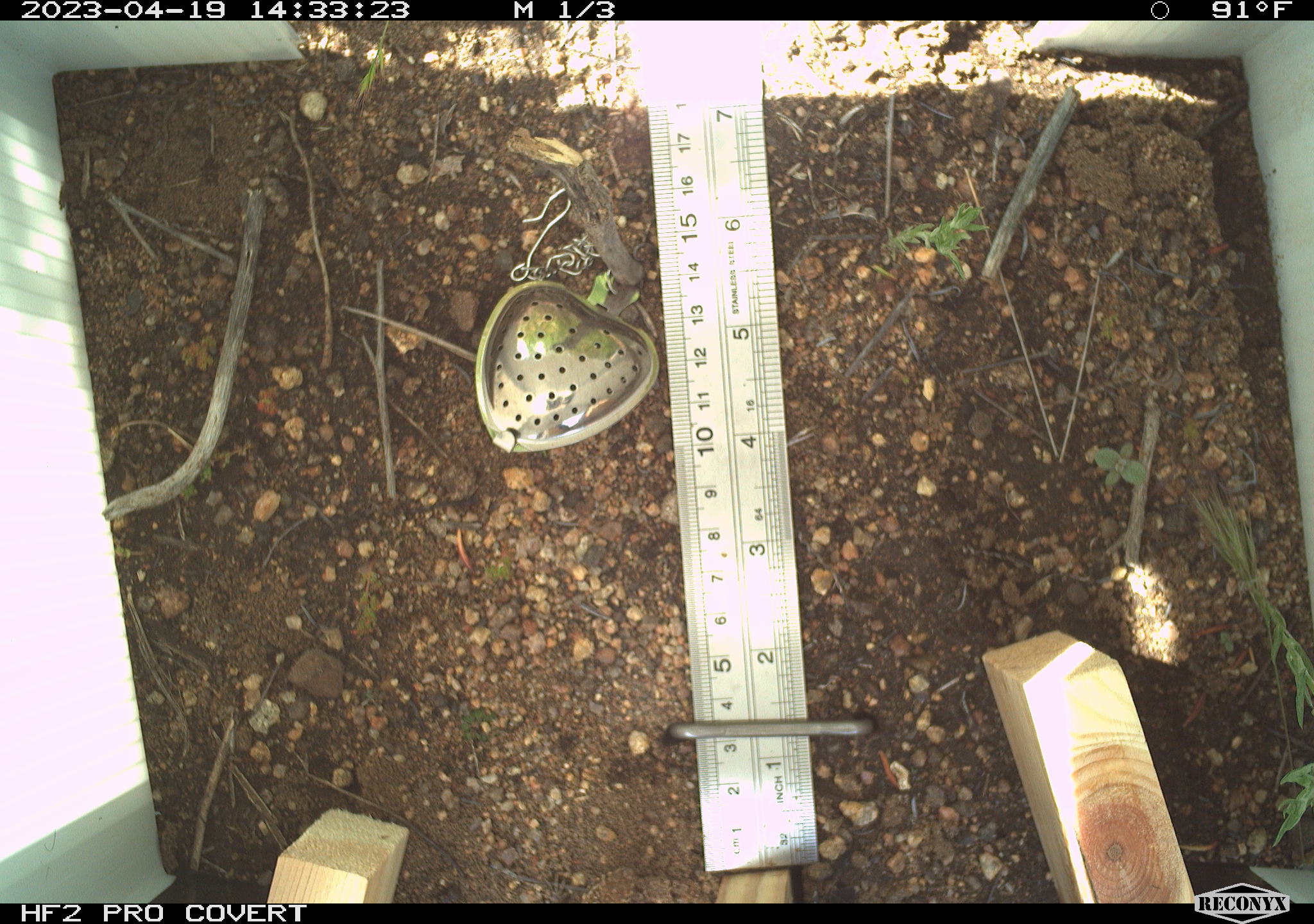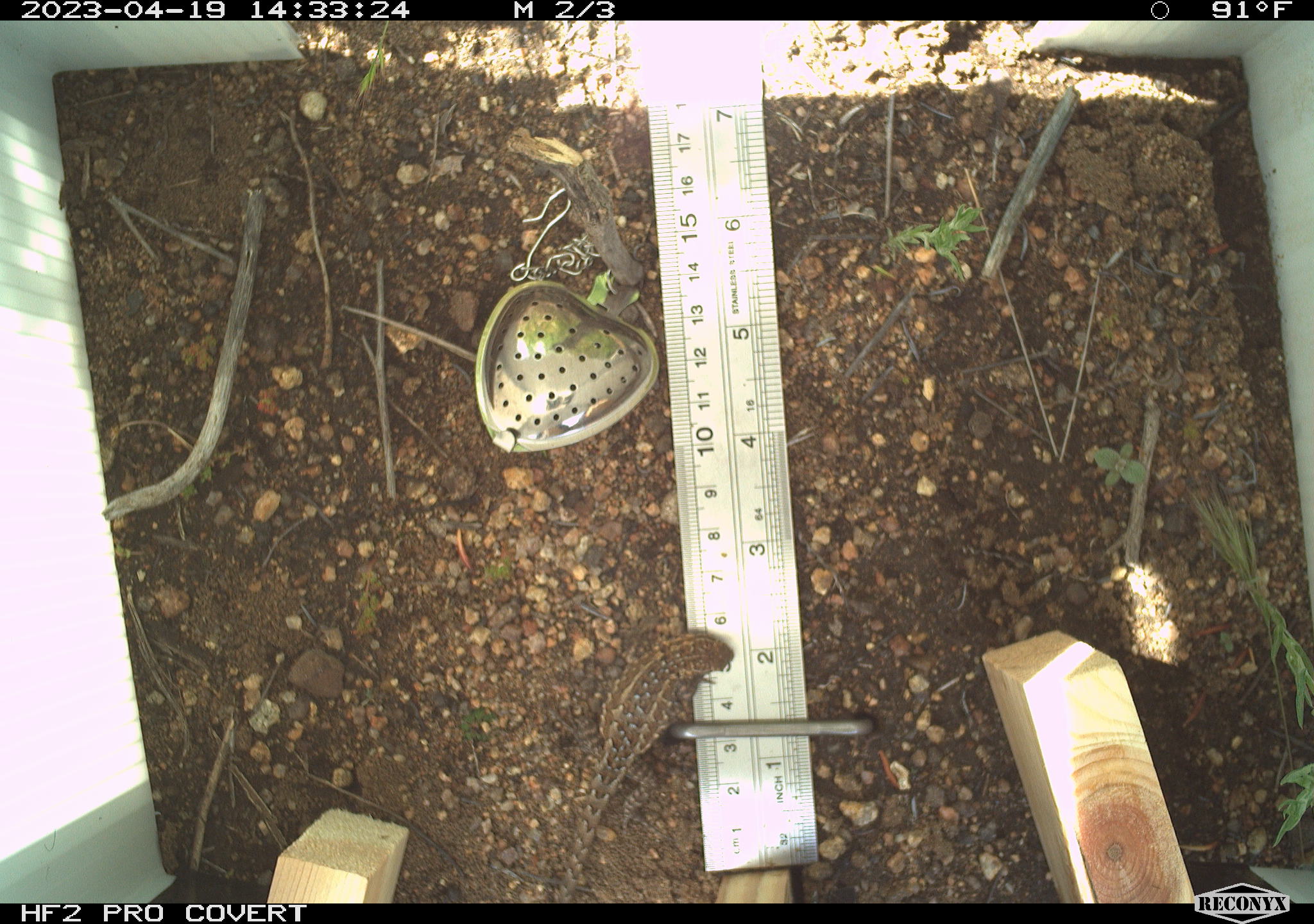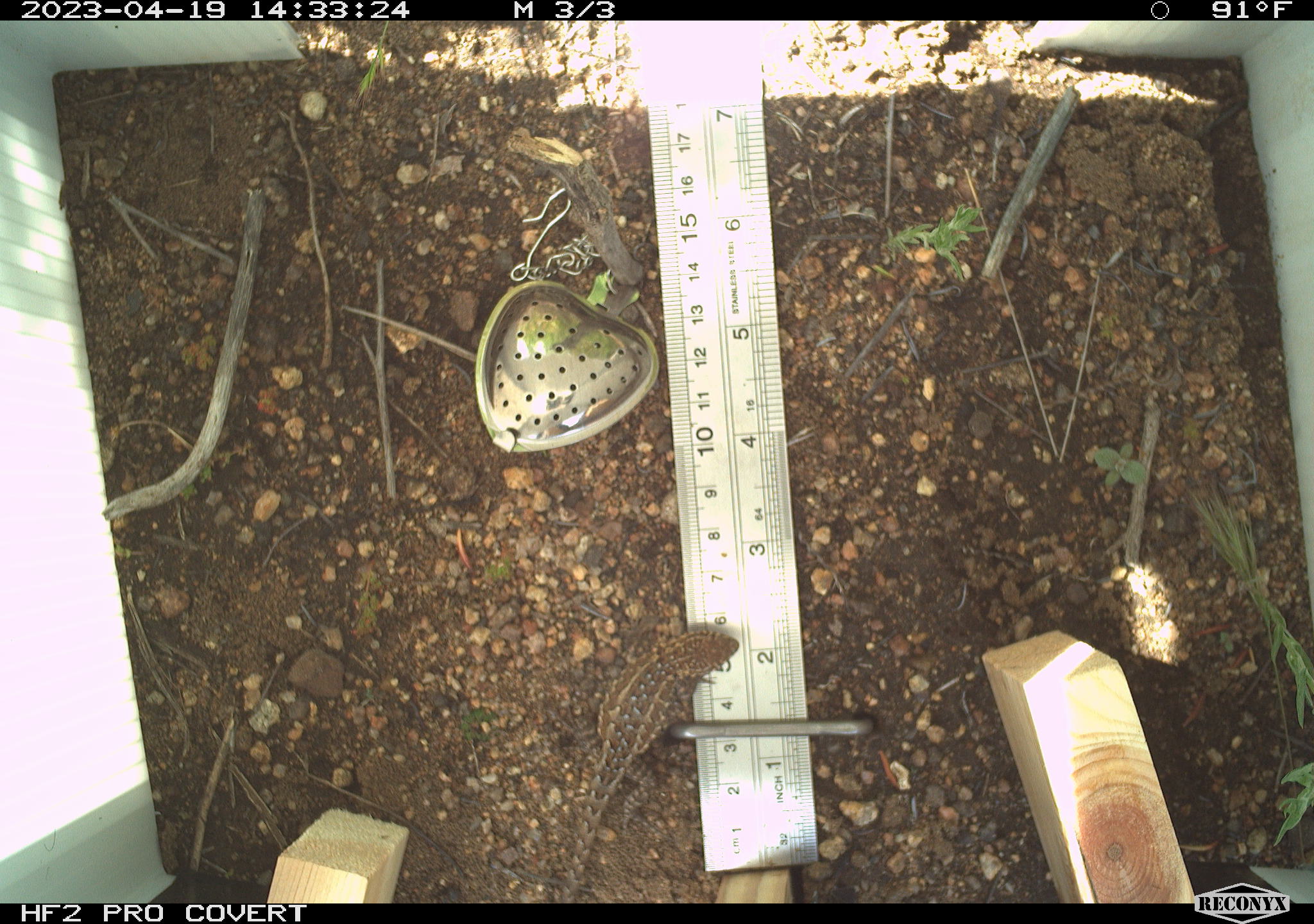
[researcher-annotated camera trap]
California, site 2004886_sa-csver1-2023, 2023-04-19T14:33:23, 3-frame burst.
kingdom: Animalia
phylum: Chordata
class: Reptilia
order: Squamata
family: Phrynosomatidae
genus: Uta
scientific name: Uta stansburiana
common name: common side-blotched lizard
Common side-blotched lizard (Uta stansburiana).